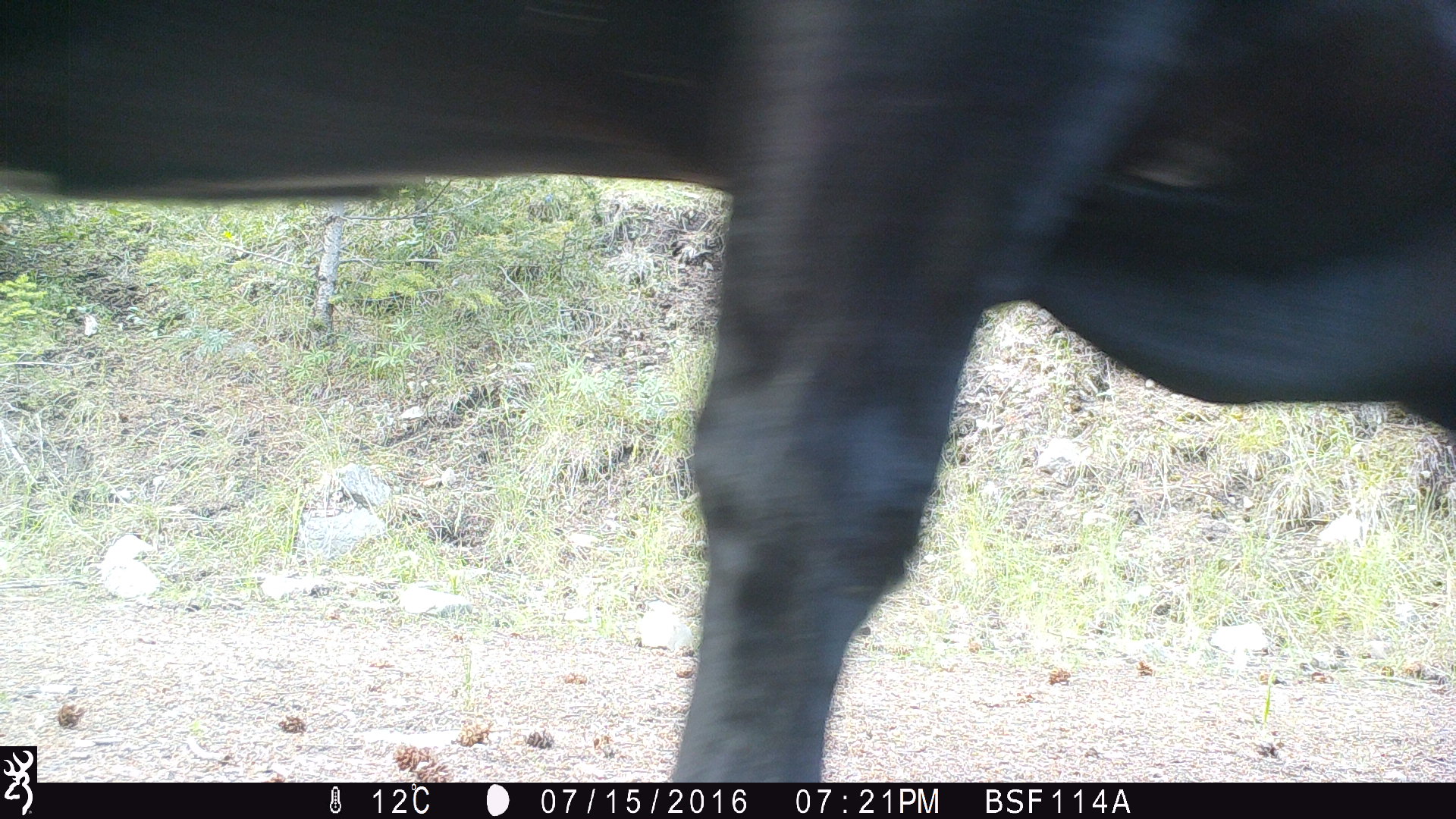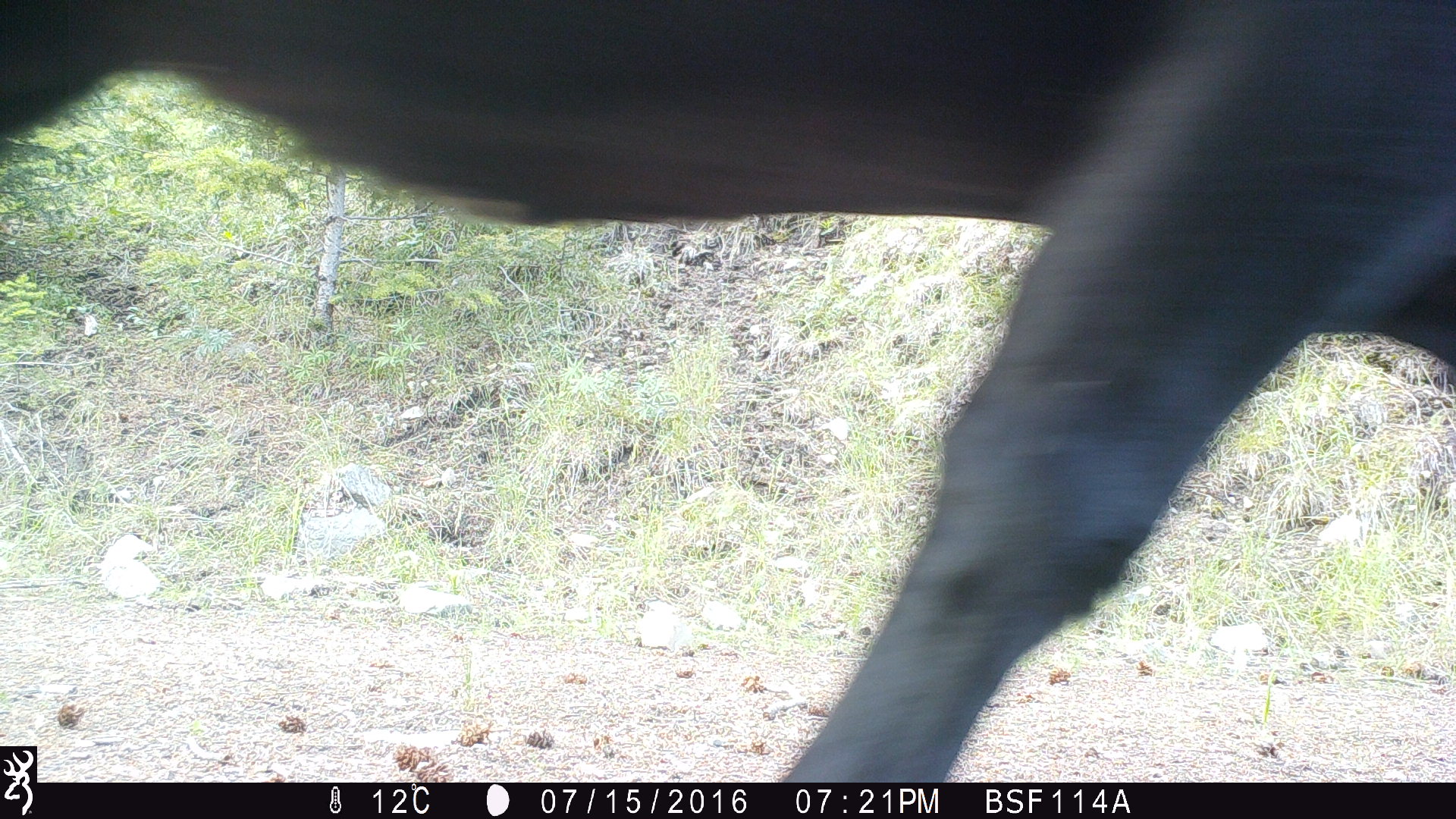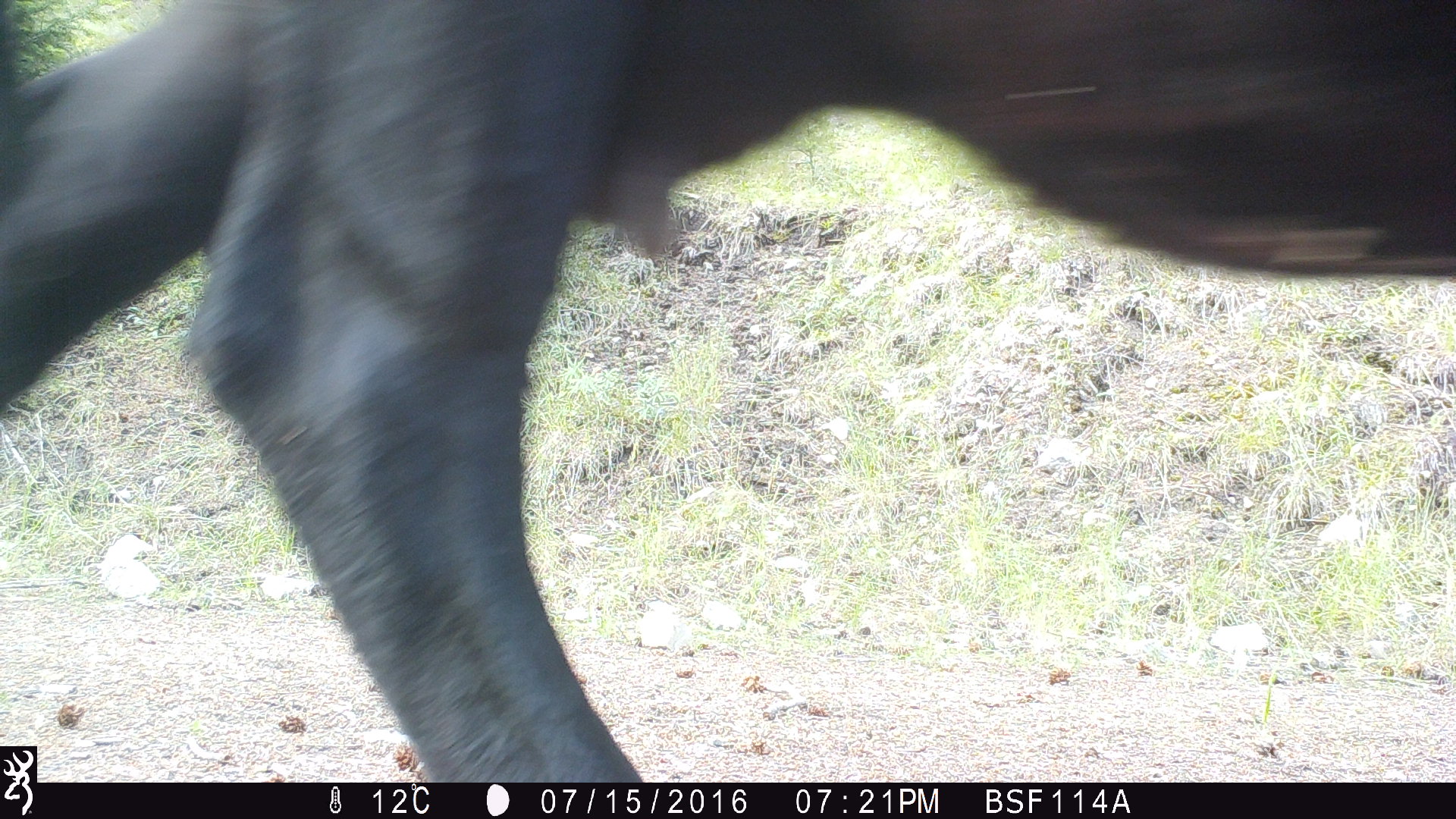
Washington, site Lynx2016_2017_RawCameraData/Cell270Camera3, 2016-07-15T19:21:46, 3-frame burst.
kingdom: Animalia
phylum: Chordata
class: Mammalia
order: Artiodactyla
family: Bovidae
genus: Bos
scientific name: Bos taurus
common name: domestic cattle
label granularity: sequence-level